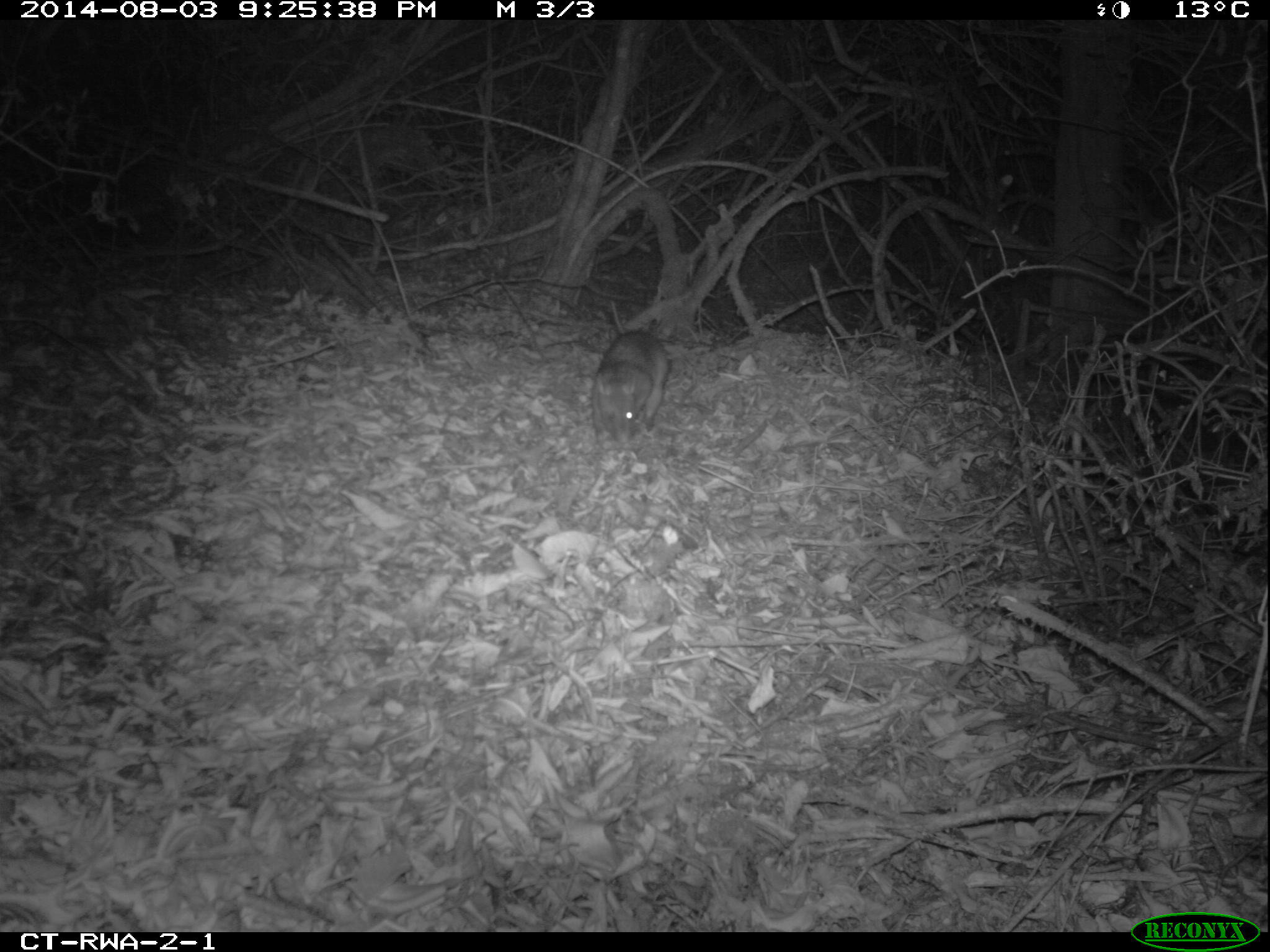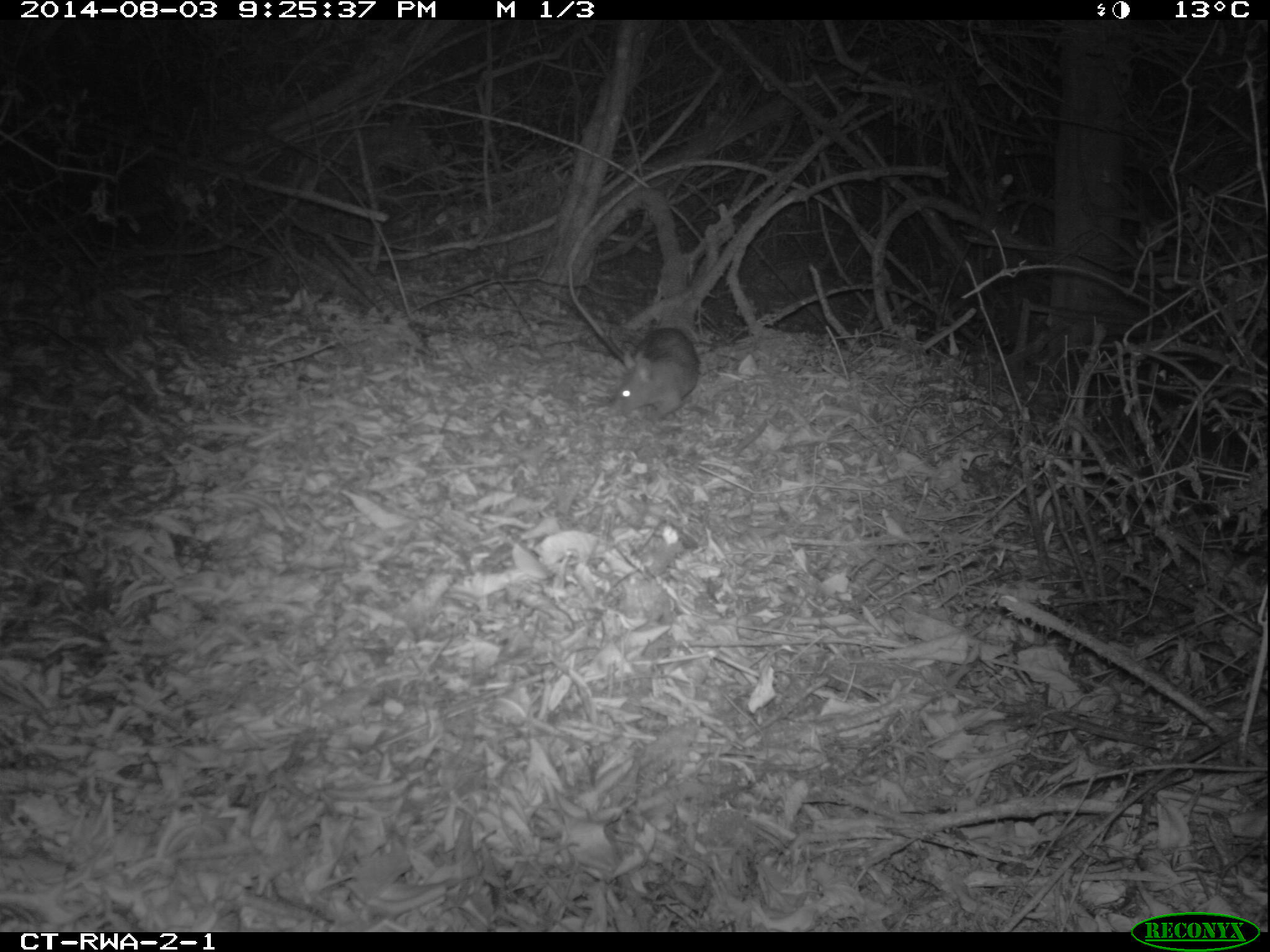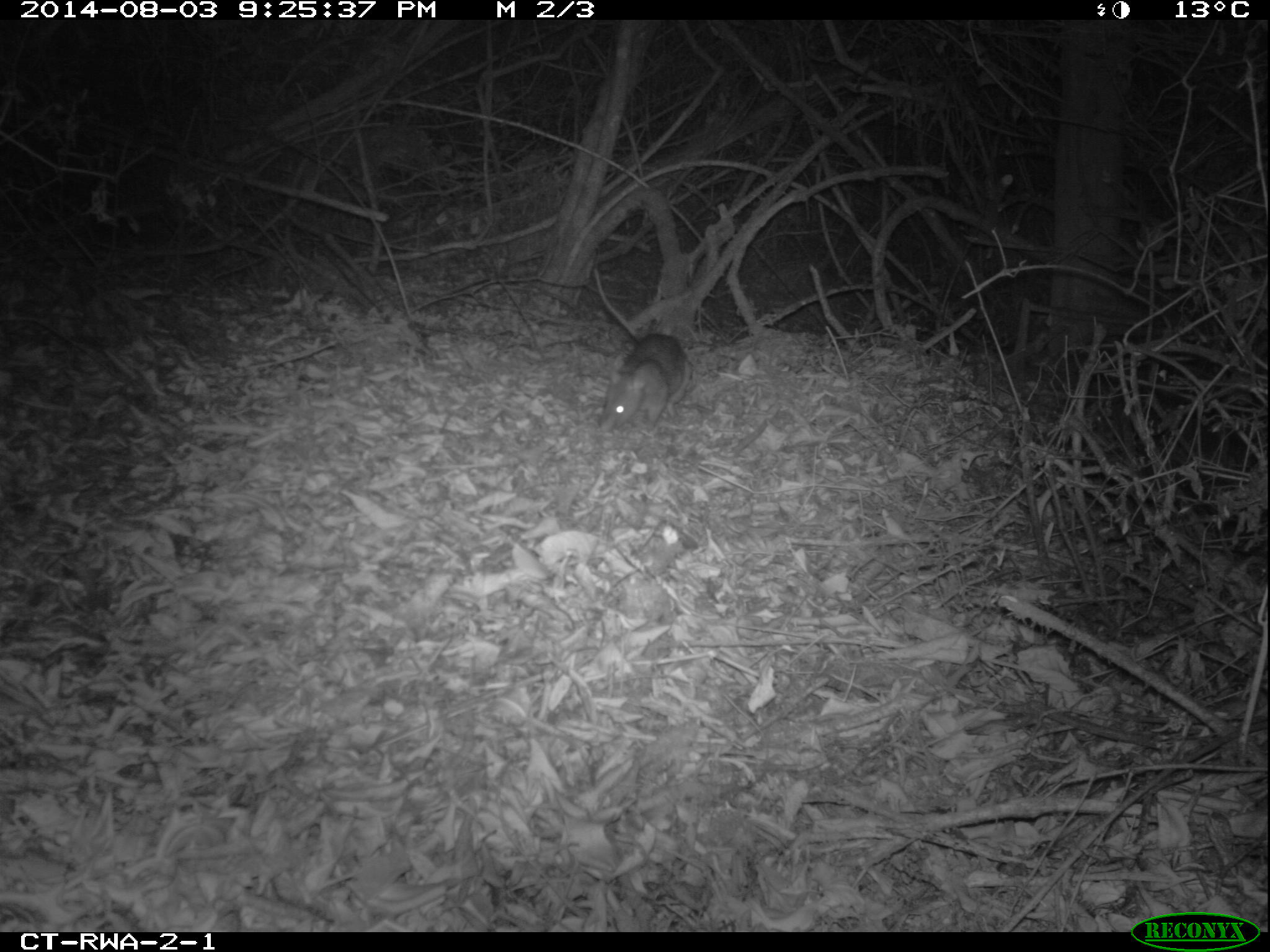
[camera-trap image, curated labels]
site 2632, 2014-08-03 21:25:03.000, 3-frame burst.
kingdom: Animalia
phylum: Chordata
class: Mammalia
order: Rodentia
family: Nesomyidae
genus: Cricetomys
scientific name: Cricetomys gambianus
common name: african giant pouched rat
Cricetomys gambianus (african giant pouched rat), count 1.